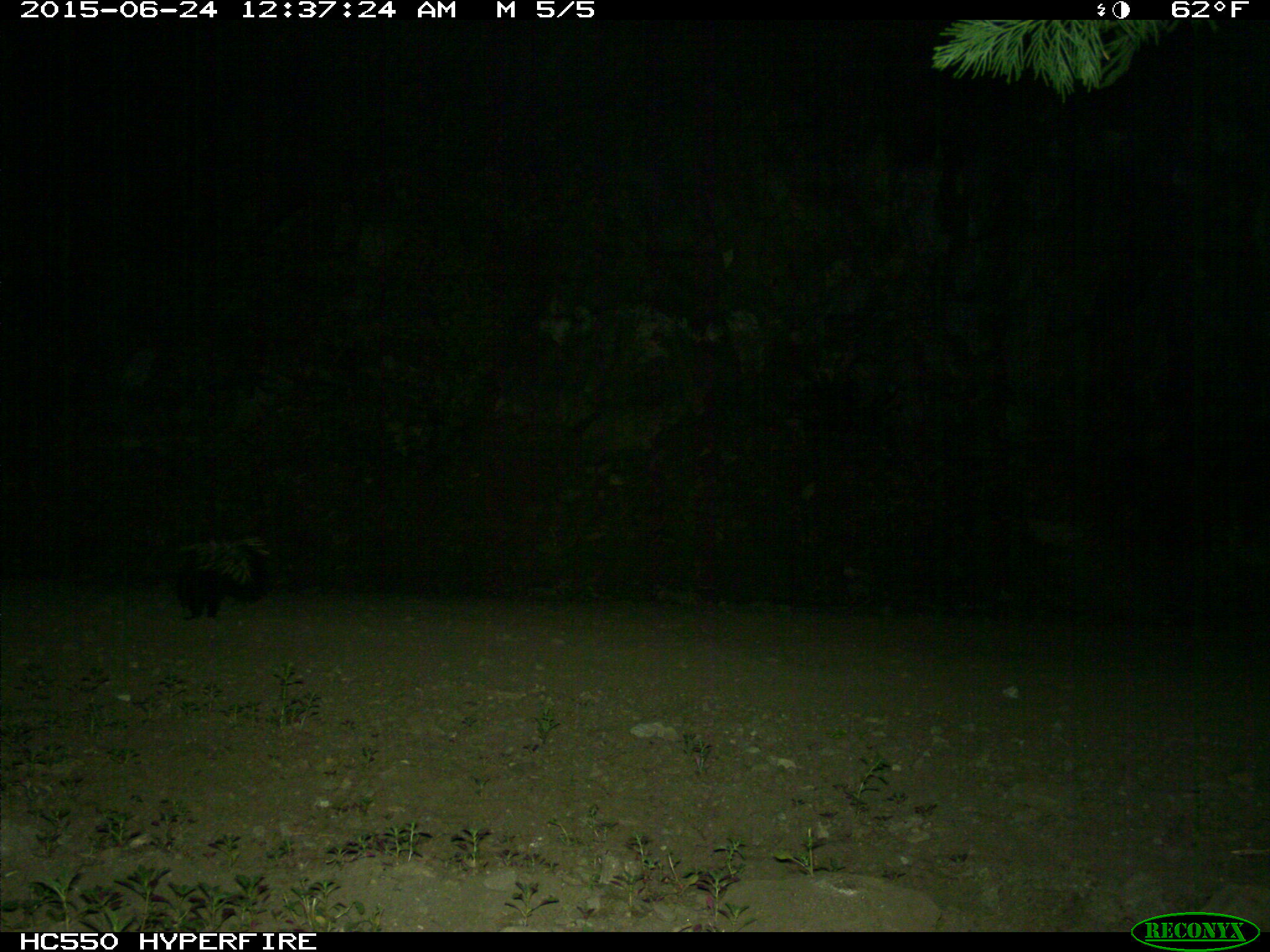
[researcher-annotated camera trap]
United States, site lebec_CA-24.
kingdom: Animalia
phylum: Chordata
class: Mammalia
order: Carnivora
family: Mephitidae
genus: Mephitis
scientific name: Mephitis mephitis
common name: striped skunk